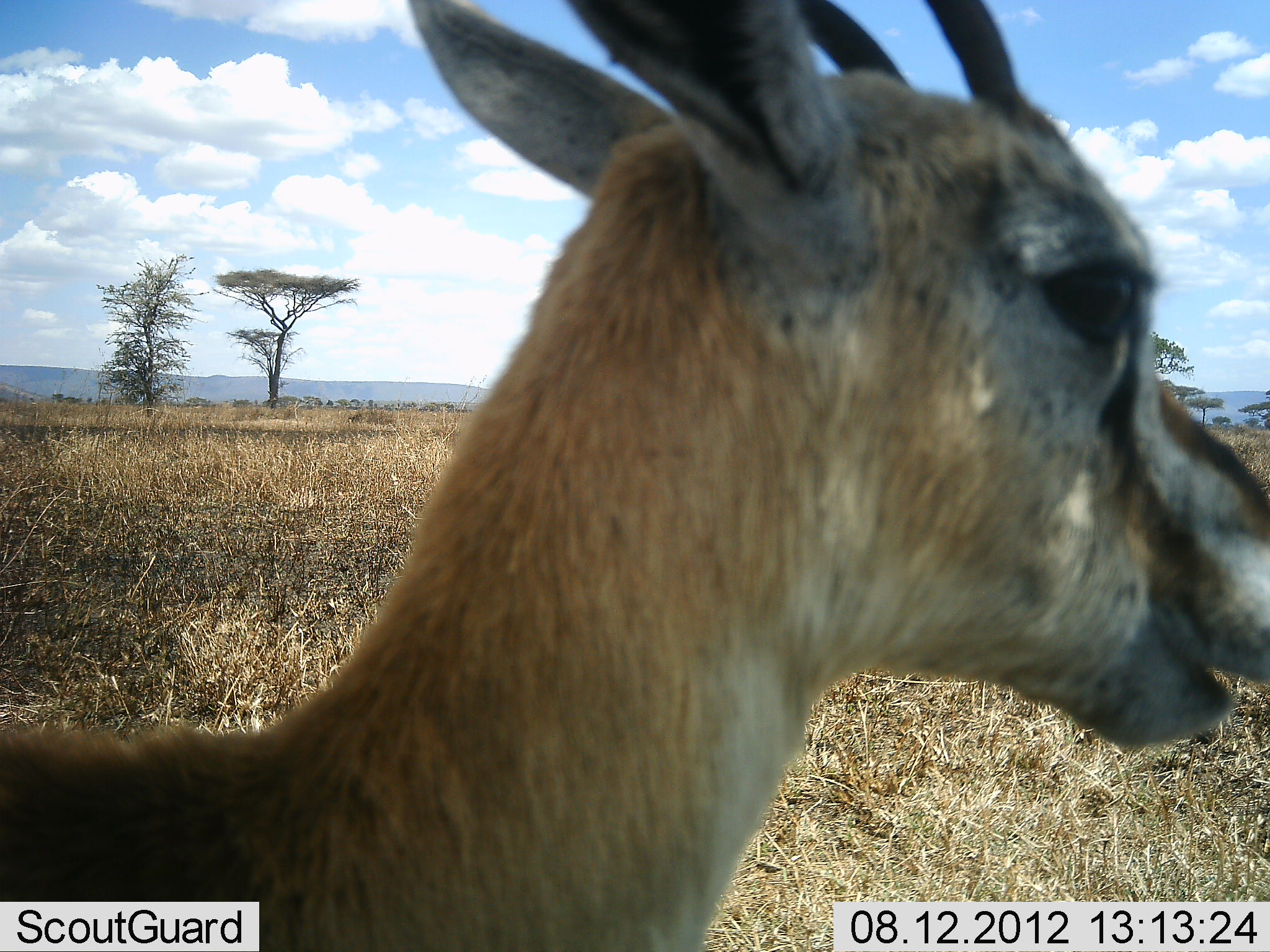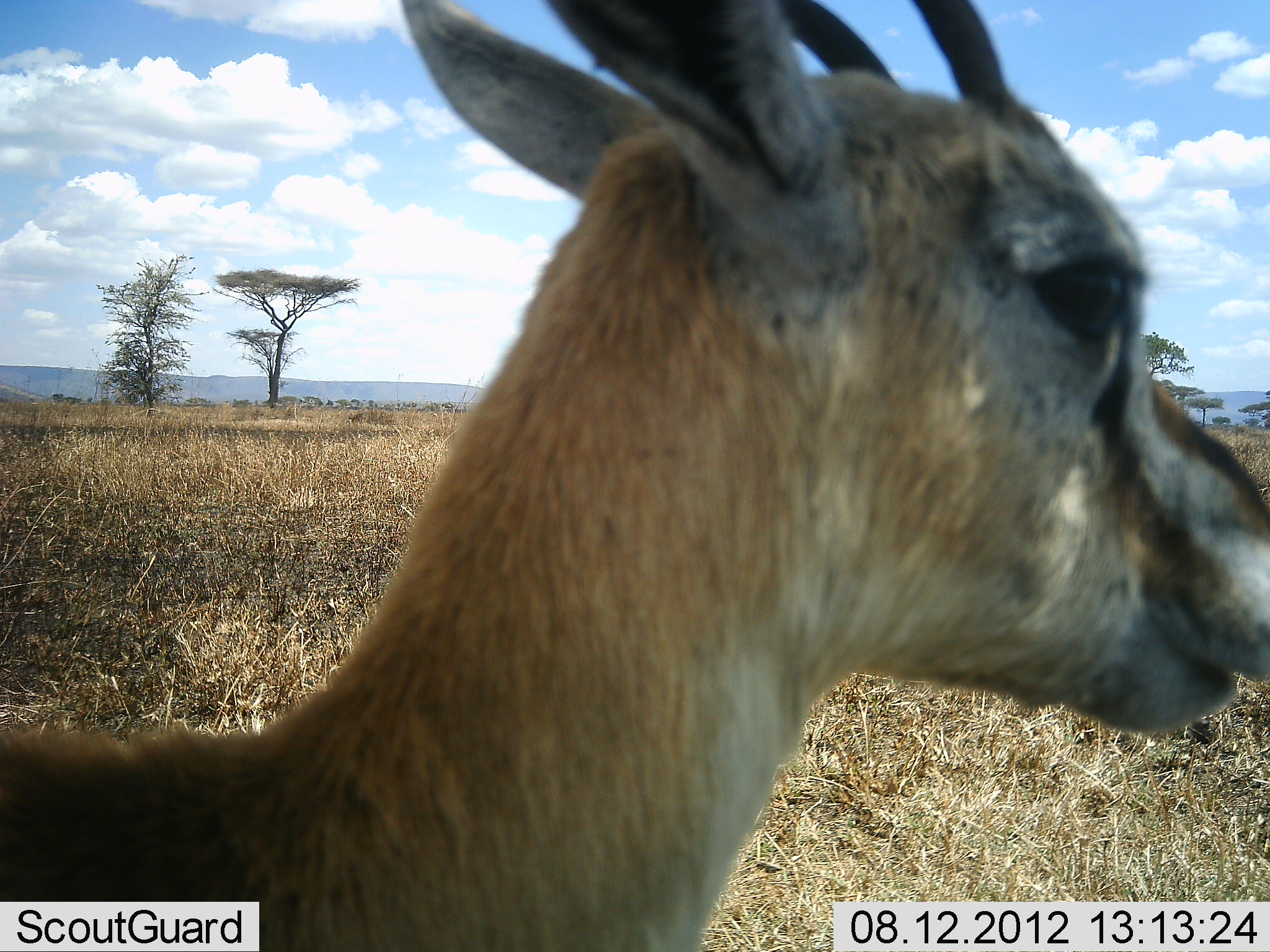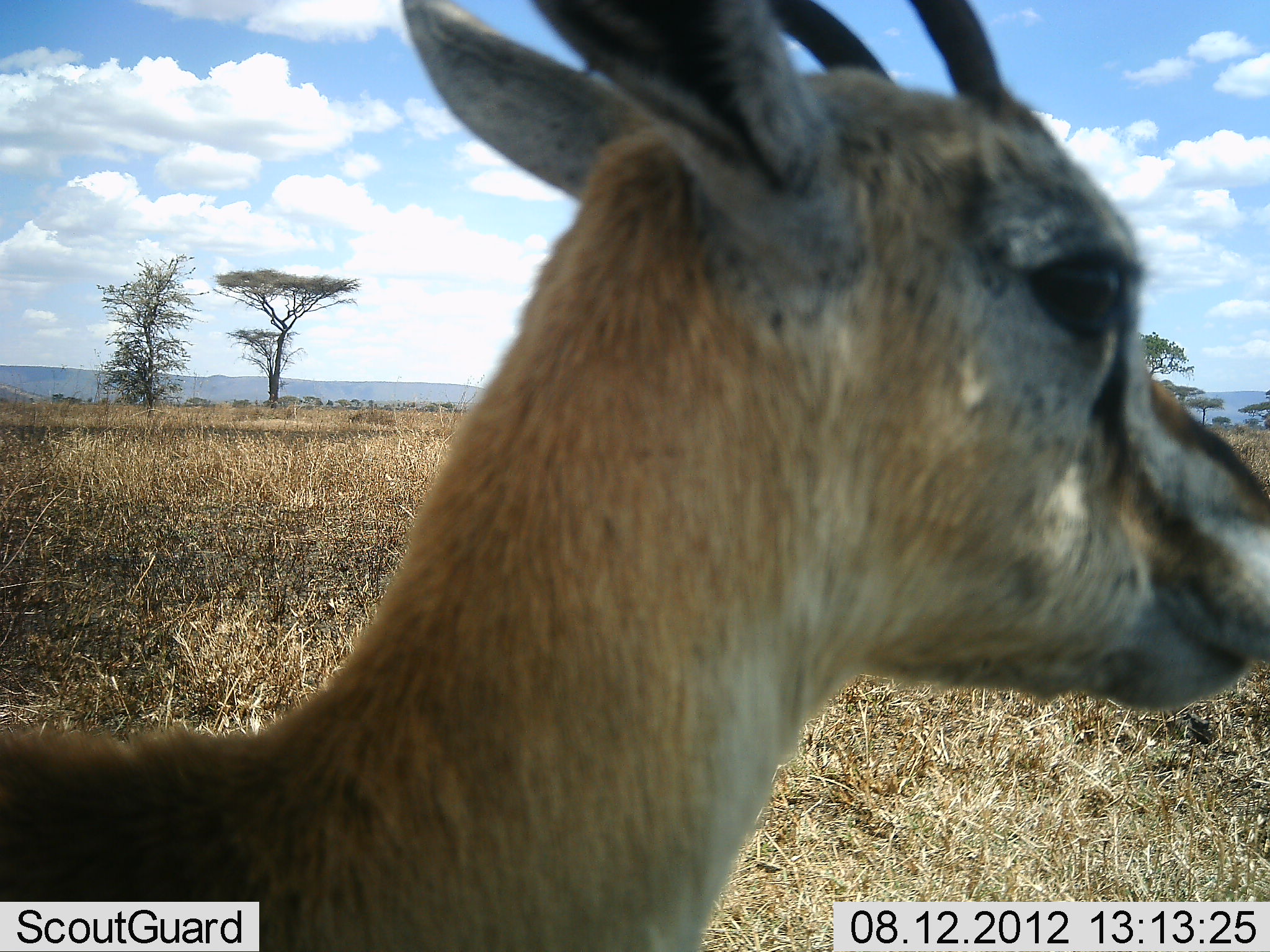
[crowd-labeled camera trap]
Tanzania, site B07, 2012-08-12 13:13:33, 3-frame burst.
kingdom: Animalia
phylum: Chordata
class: Mammalia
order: Artiodactyla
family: Bovidae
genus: Eudorcas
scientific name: Eudorcas thomsonii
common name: thomson's gazelle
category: gazellethomsons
Gazellethomsons (thomson's gazelle) (Eudorcas thomsonii), count 1. Behavior (volunteer vote fractions): standing 80%, resting 0%, moving 0%, interacting 0%. Young present (vote fraction): 0%. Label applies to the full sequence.